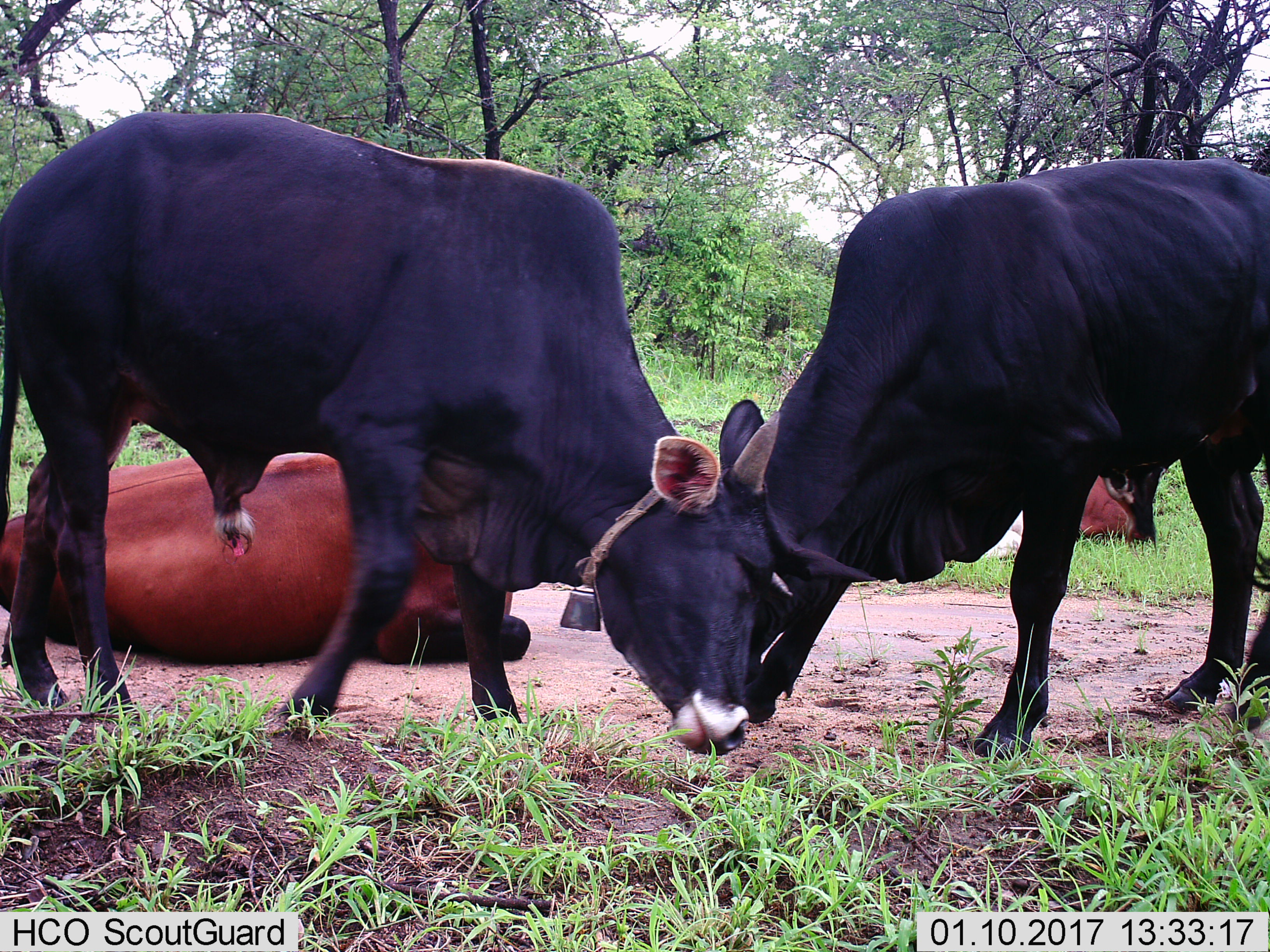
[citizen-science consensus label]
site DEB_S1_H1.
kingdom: Animalia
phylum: Chordata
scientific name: Vertebrata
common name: domestic animal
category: domesticanimal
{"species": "domesticanimal (domestic animal) (Vertebrata)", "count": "4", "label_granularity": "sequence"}